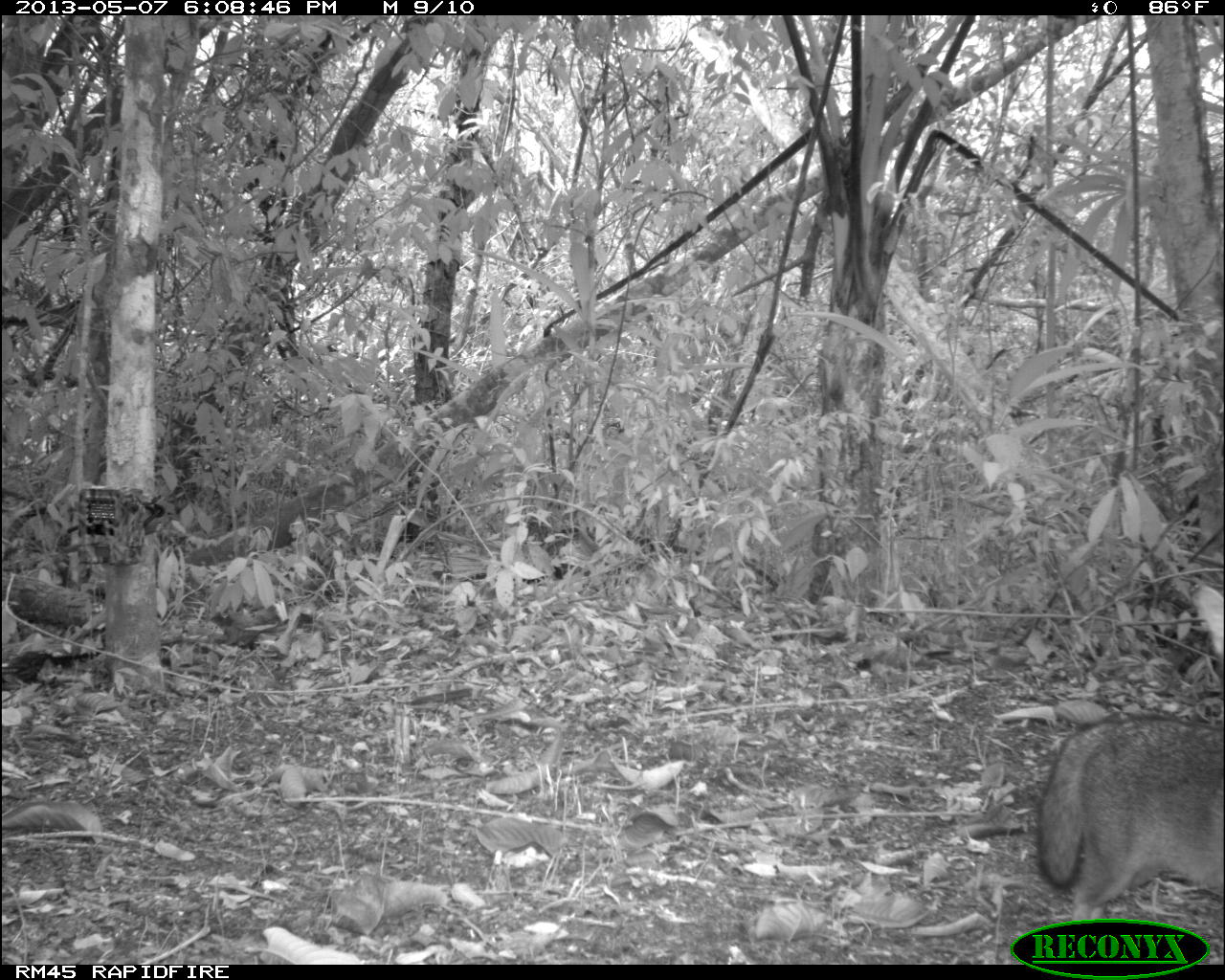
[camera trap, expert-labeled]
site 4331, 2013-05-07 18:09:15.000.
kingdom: Animalia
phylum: Chordata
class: Mammalia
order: Carnivora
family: Canidae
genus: Urocyon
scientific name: Urocyon cinereoargenteus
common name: gray fox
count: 1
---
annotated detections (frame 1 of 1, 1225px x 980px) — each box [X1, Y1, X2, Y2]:
urocyon cinereoargenteus: [1031, 717, 1225, 945]